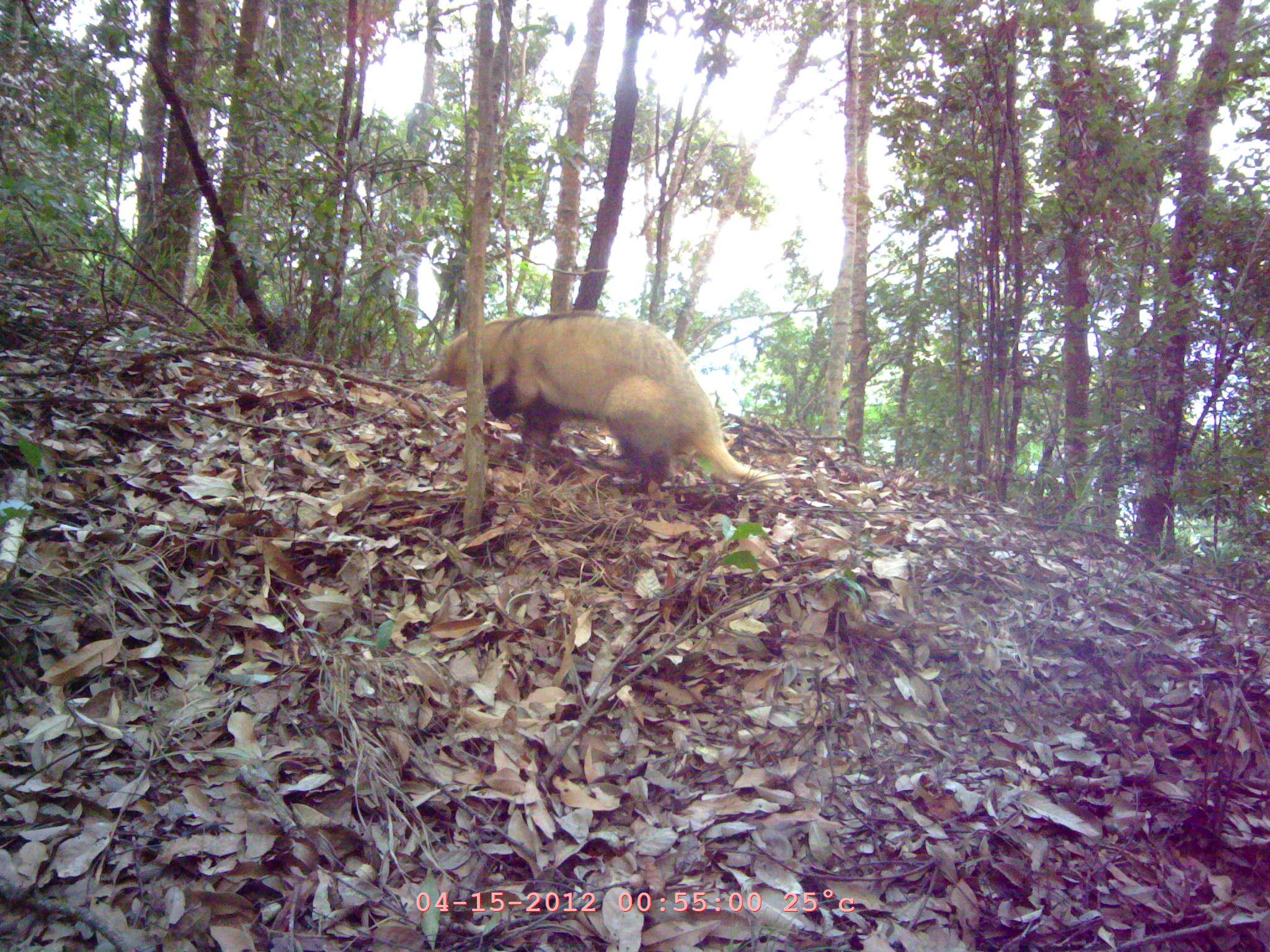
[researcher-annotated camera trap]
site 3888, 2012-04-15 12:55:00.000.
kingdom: Animalia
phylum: Chordata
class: Mammalia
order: Carnivora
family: Mustelidae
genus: Arctonyx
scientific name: Arctonyx collaris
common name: greater hog badger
Arctonyx collaris (greater hog badger), count 1.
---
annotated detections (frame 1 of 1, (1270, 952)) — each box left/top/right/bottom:
arctonyx collaris: 428/309/782/492